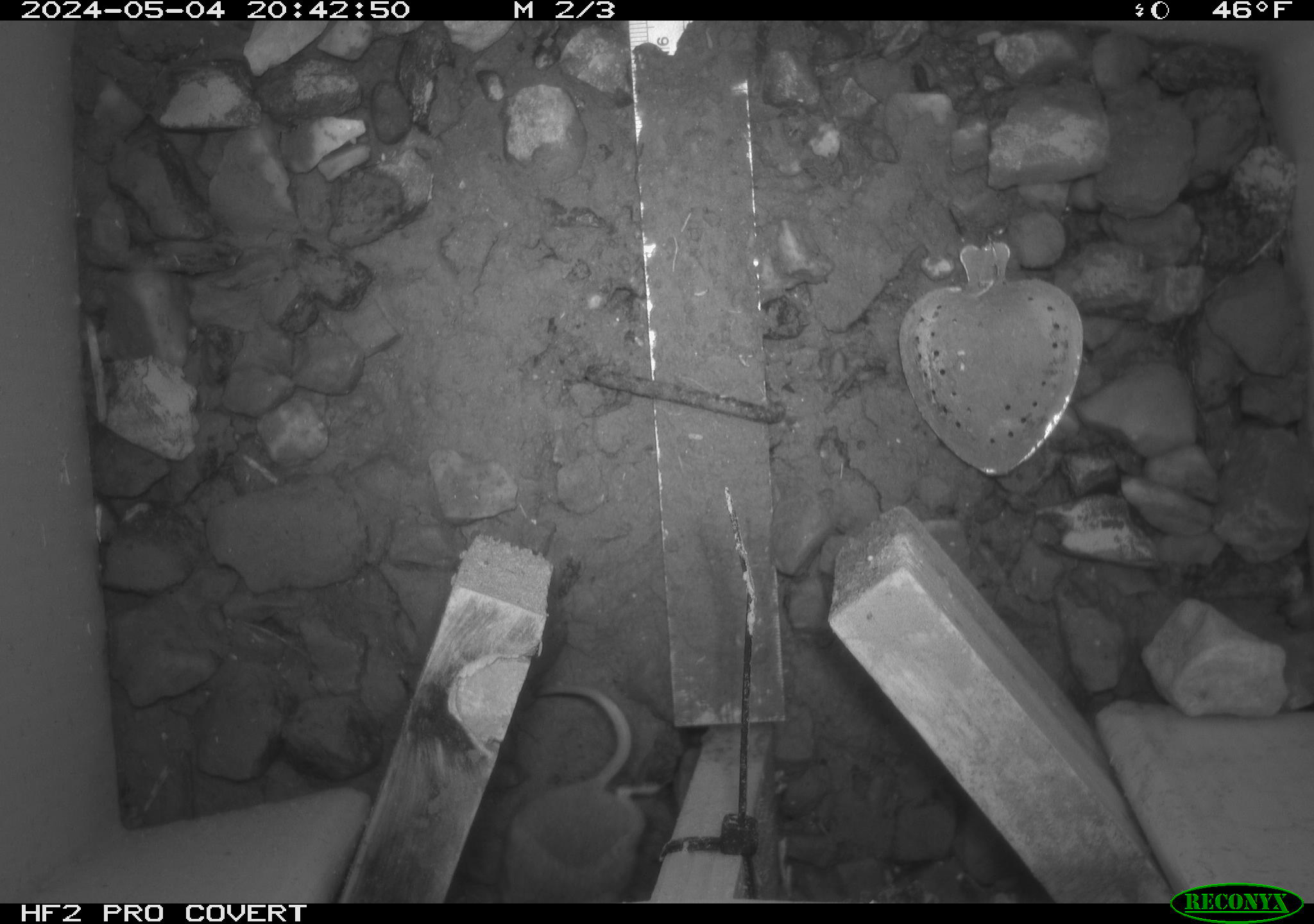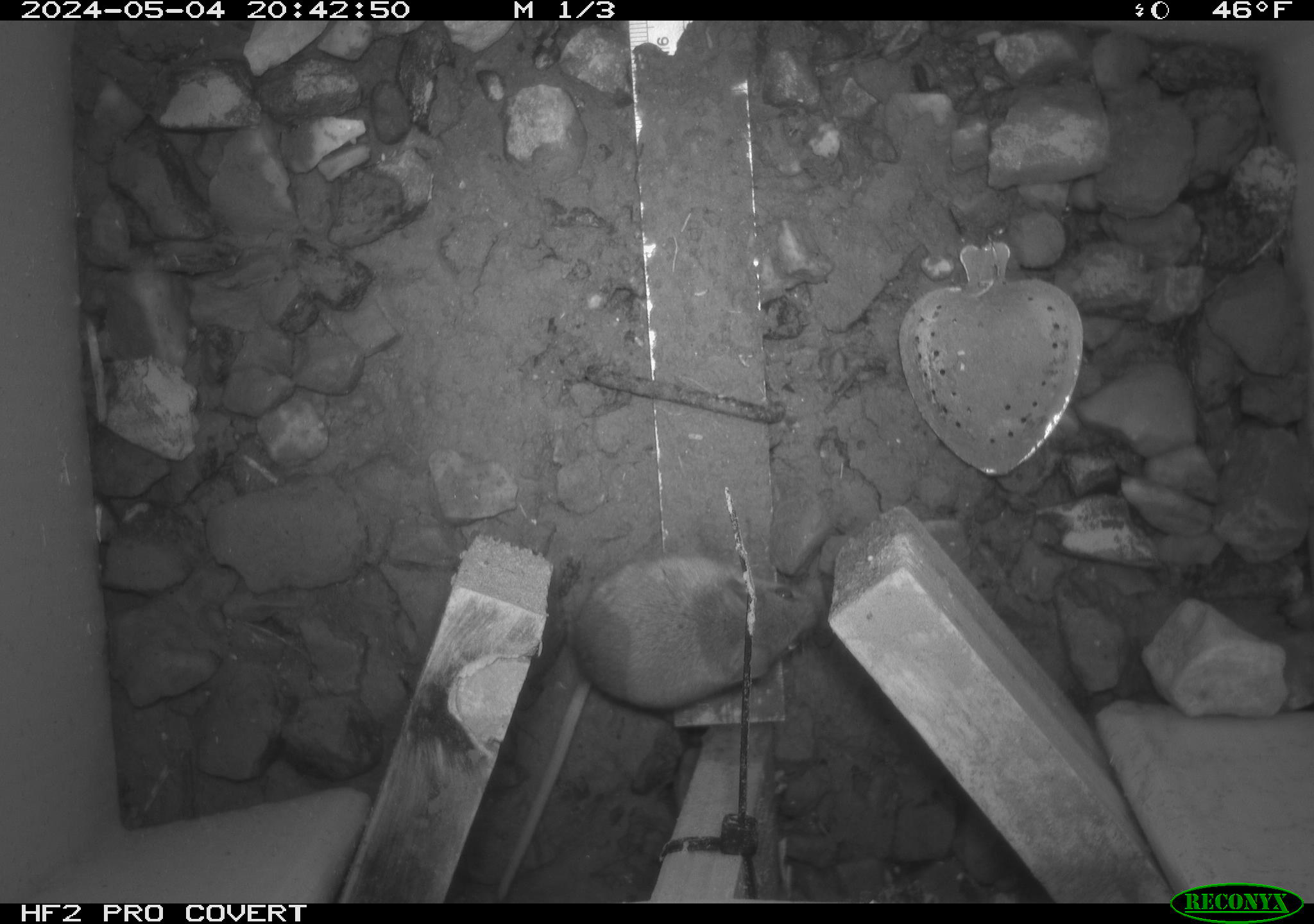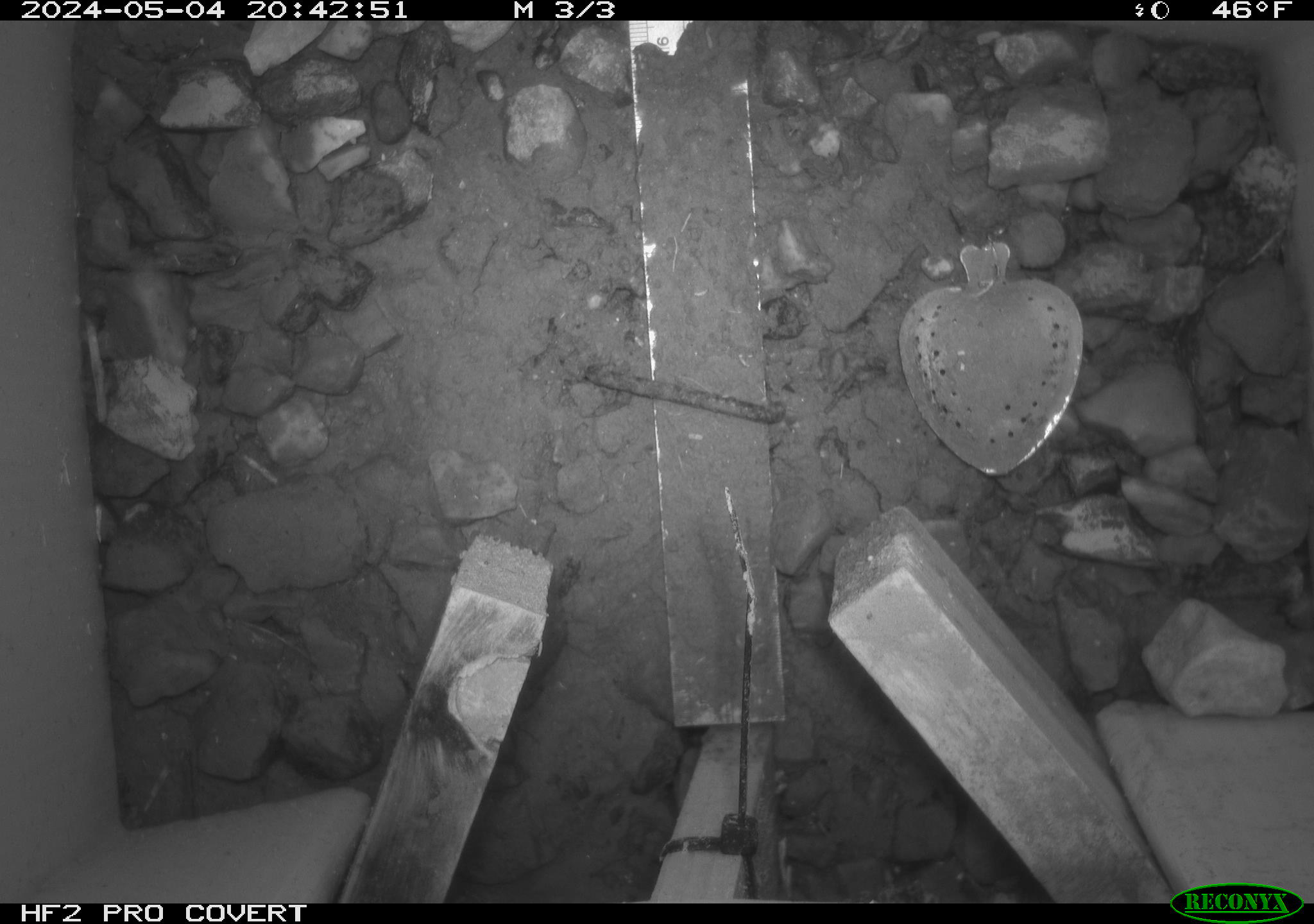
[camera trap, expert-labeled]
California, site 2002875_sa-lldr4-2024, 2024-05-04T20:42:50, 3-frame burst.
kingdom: Animalia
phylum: Chordata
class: Mammalia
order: Rodentia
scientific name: Rodentia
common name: mouse species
Mouse species (Rodentia).